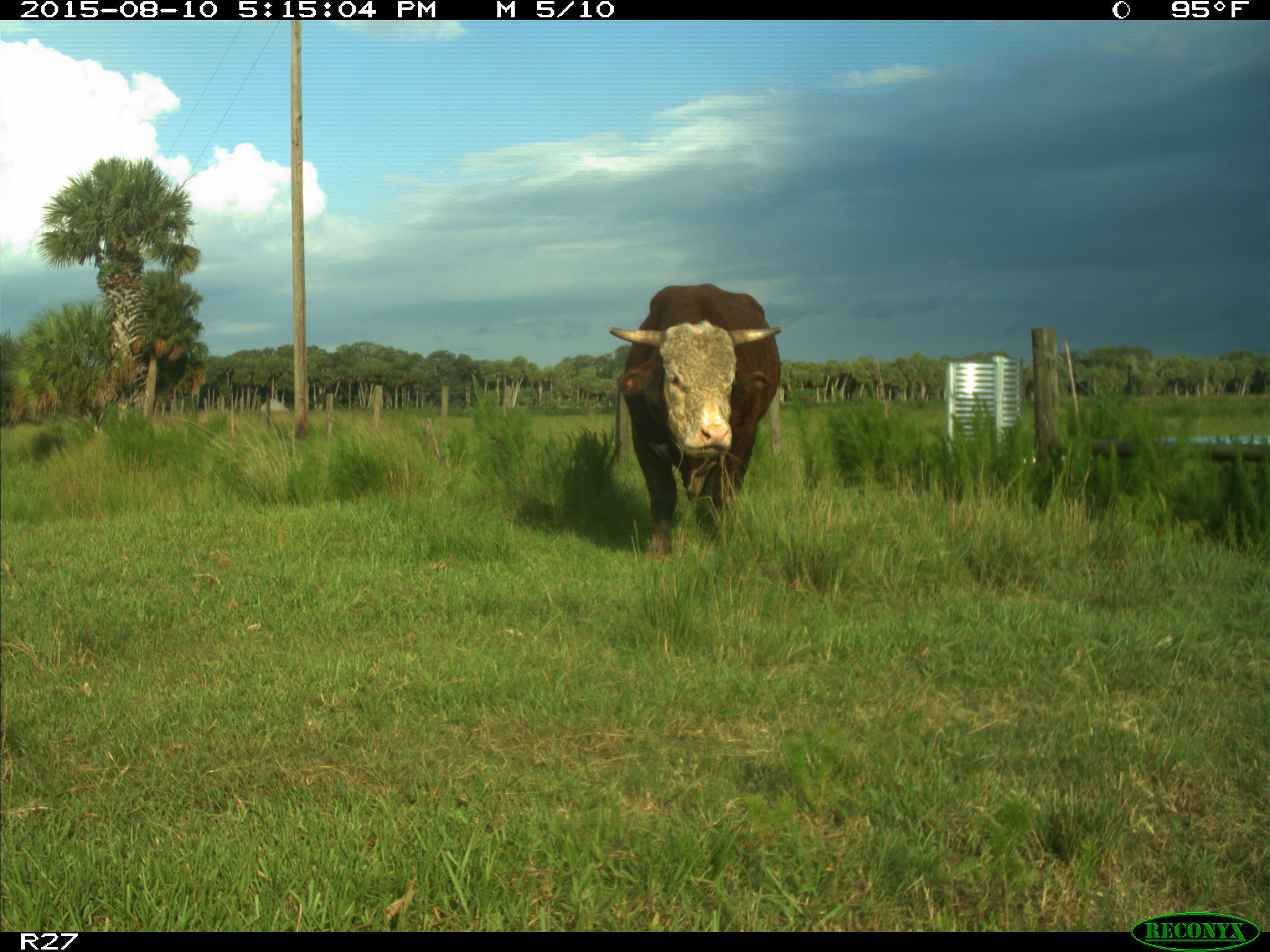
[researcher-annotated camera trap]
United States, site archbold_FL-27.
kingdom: Animalia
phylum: Chordata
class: Mammalia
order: Artiodactyla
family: Bovidae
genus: Bos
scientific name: Bos taurus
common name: domestic cow